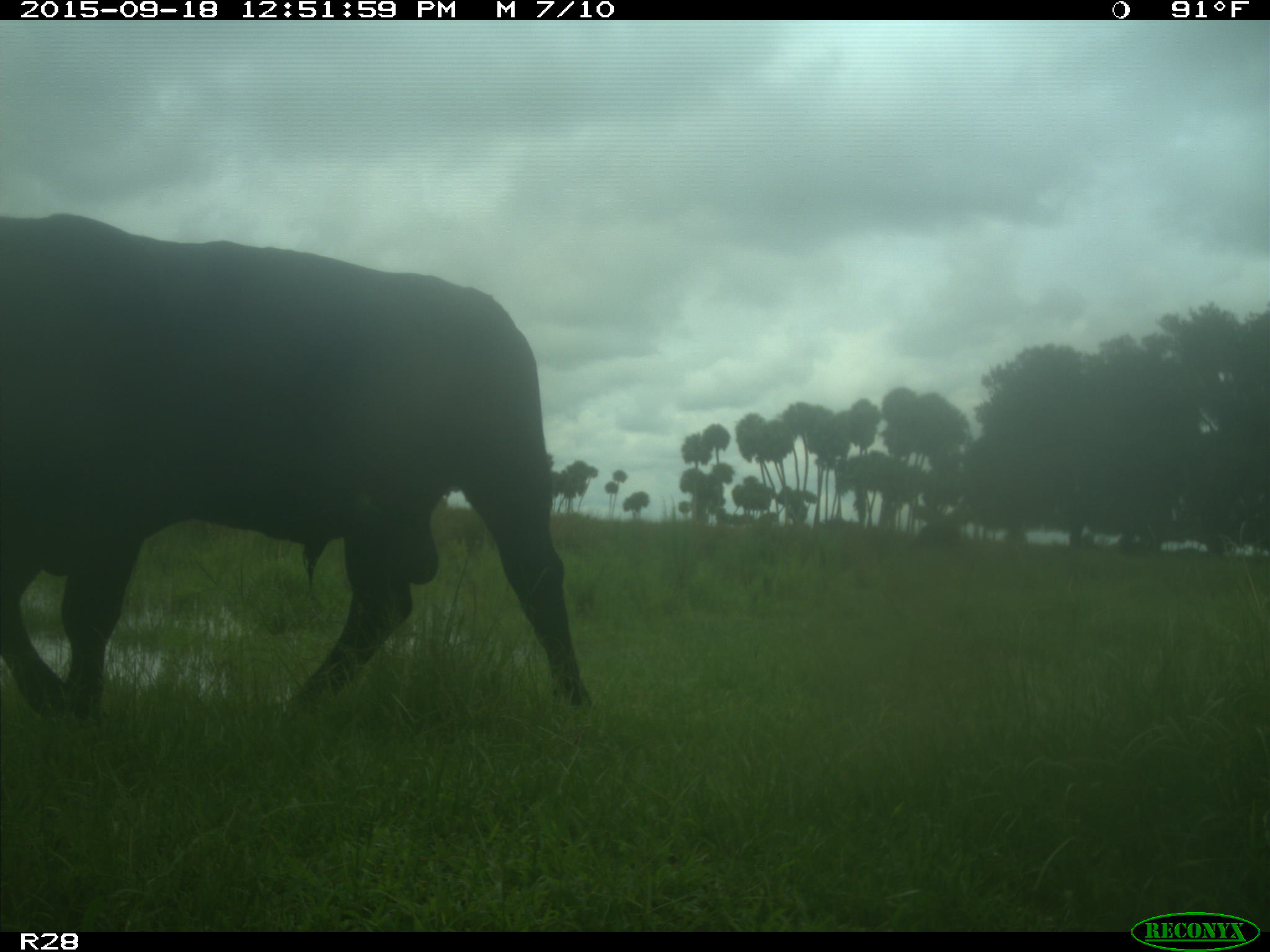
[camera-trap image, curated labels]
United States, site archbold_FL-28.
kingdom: Animalia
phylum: Chordata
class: Mammalia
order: Artiodactyla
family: Bovidae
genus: Bos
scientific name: Bos taurus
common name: domestic cow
Bos taurus (domestic cow).